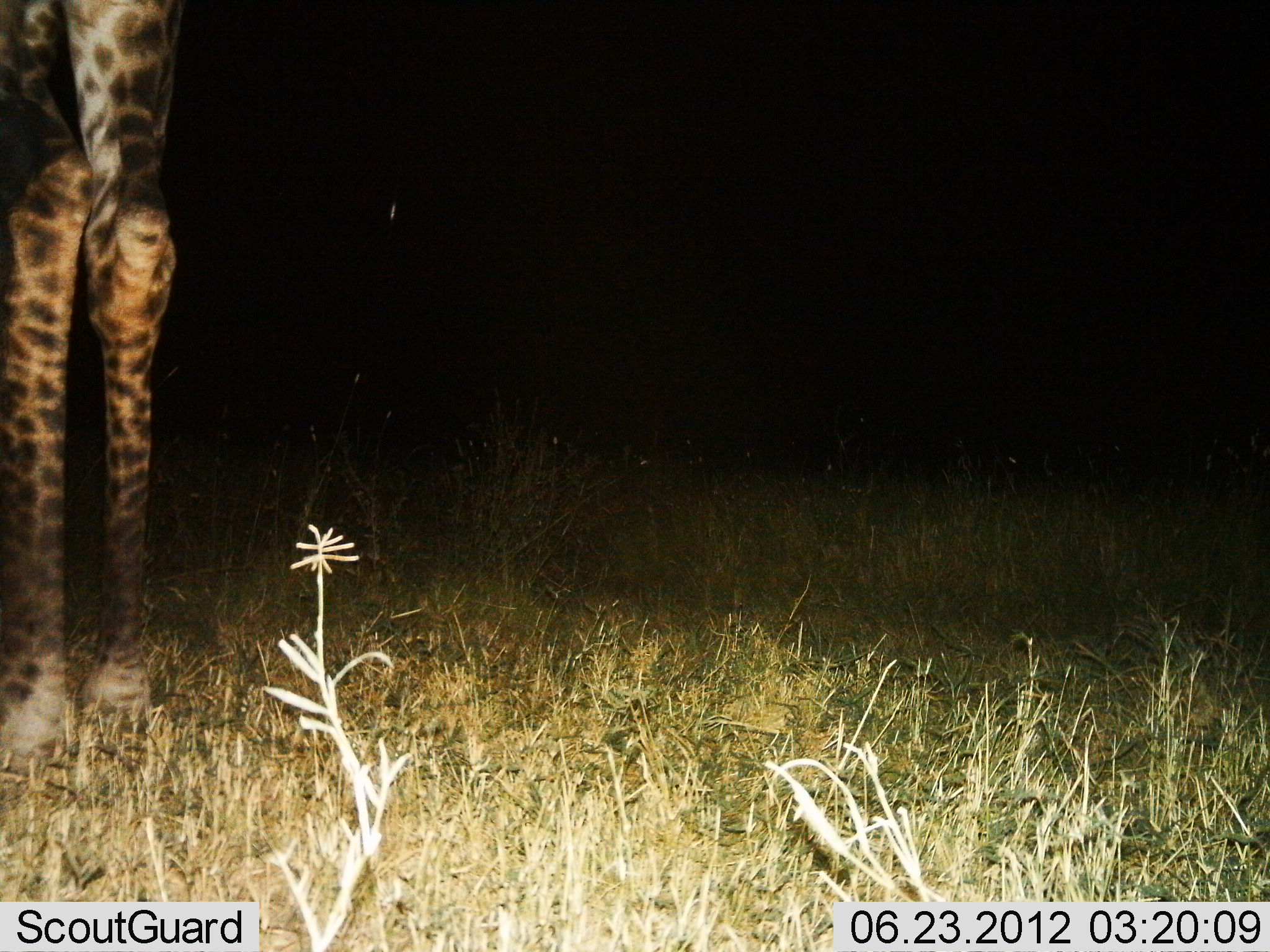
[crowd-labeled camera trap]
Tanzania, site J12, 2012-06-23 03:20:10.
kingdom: Animalia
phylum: Chordata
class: Mammalia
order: Artiodactyla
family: Giraffidae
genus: Giraffa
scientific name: Giraffa camelopardalis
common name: giraffe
Giraffe (Giraffa camelopardalis), count 1. Behavior (volunteer vote fractions): standing 100%, resting 0%, moving 0%, interacting 0%. Young present (vote fraction): 10%. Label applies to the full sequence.